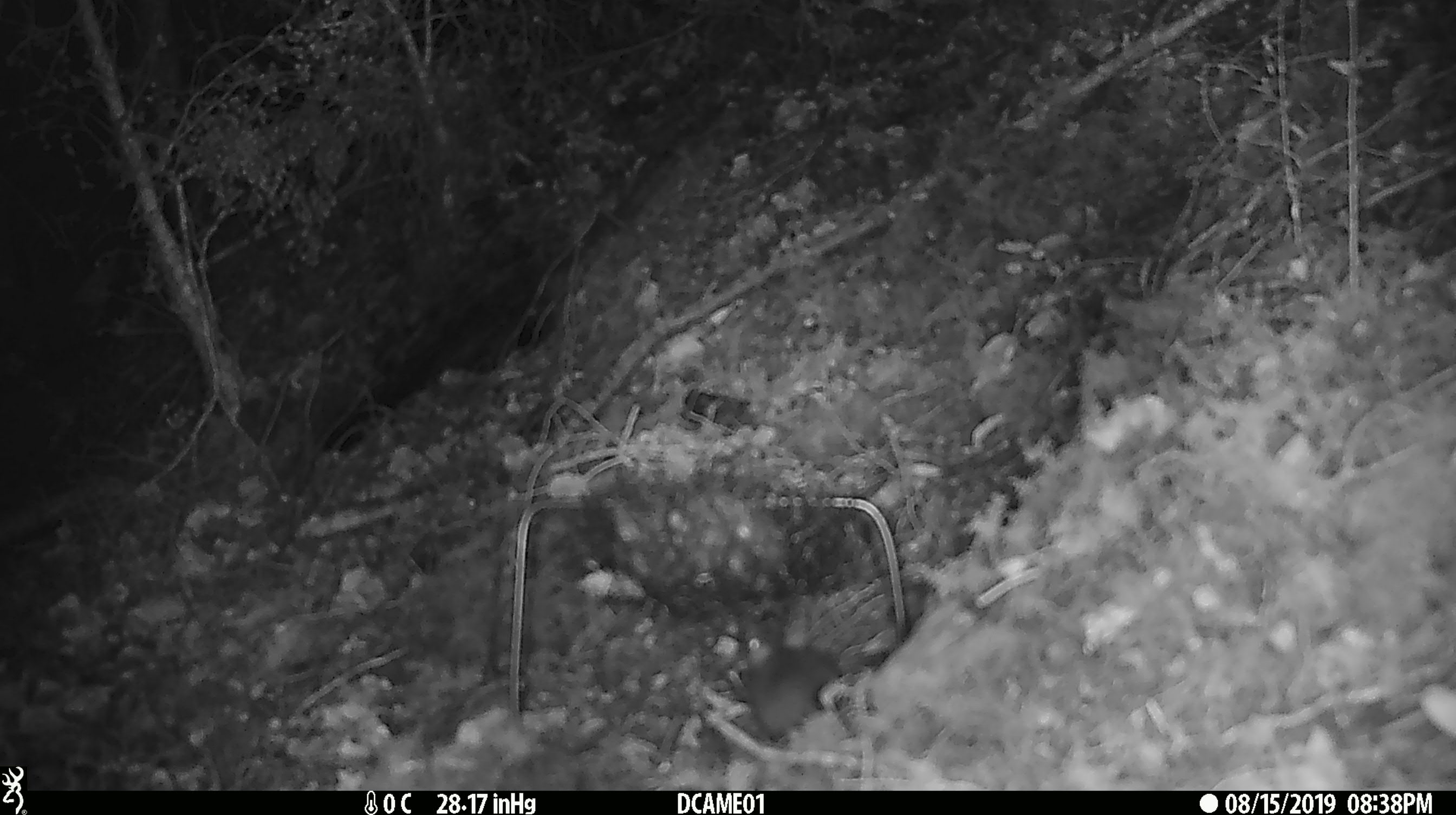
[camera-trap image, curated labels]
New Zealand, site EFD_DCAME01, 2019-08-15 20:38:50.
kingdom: Animalia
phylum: Chordata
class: Mammalia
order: Rodentia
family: Muridae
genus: Mus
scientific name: Mus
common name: mouse